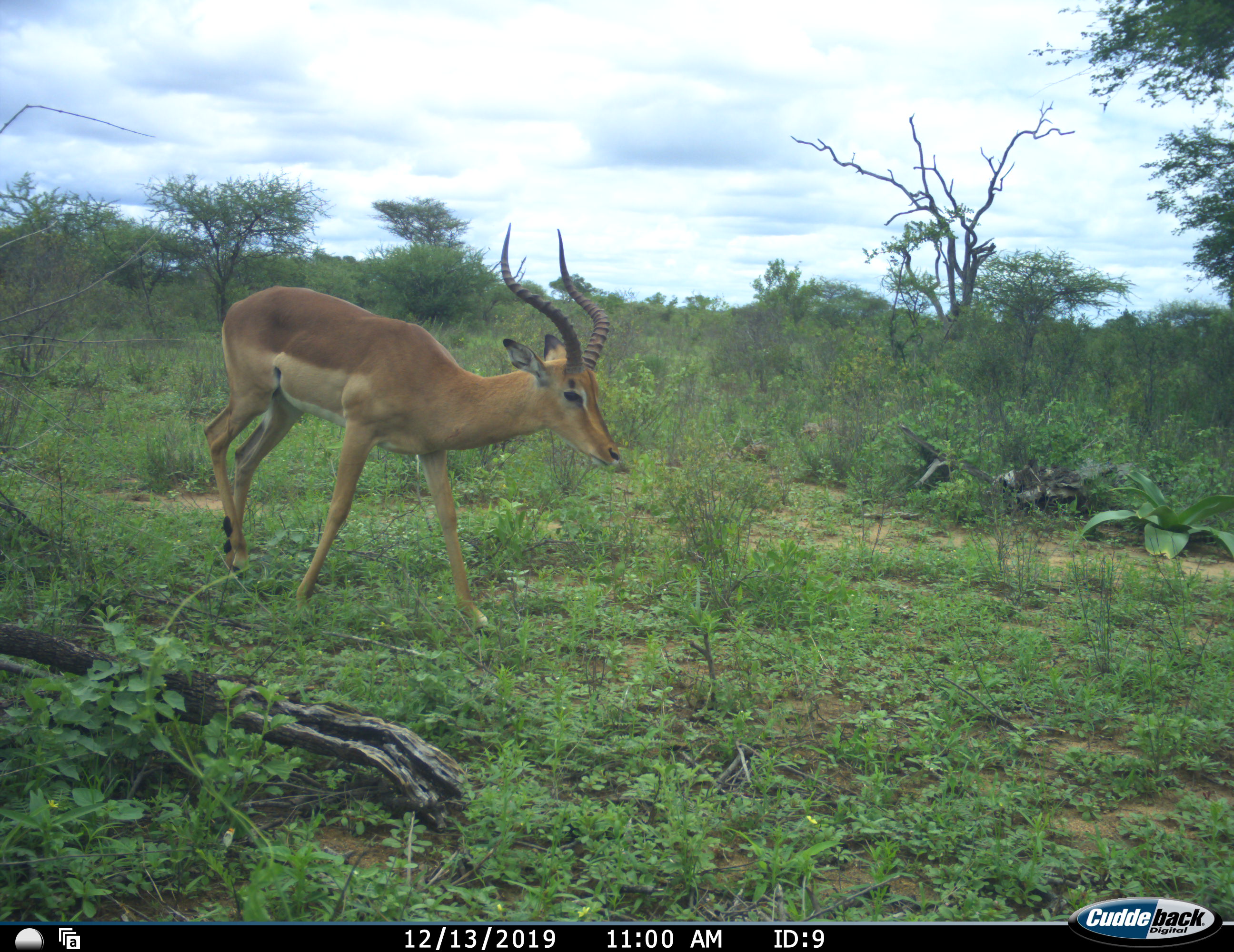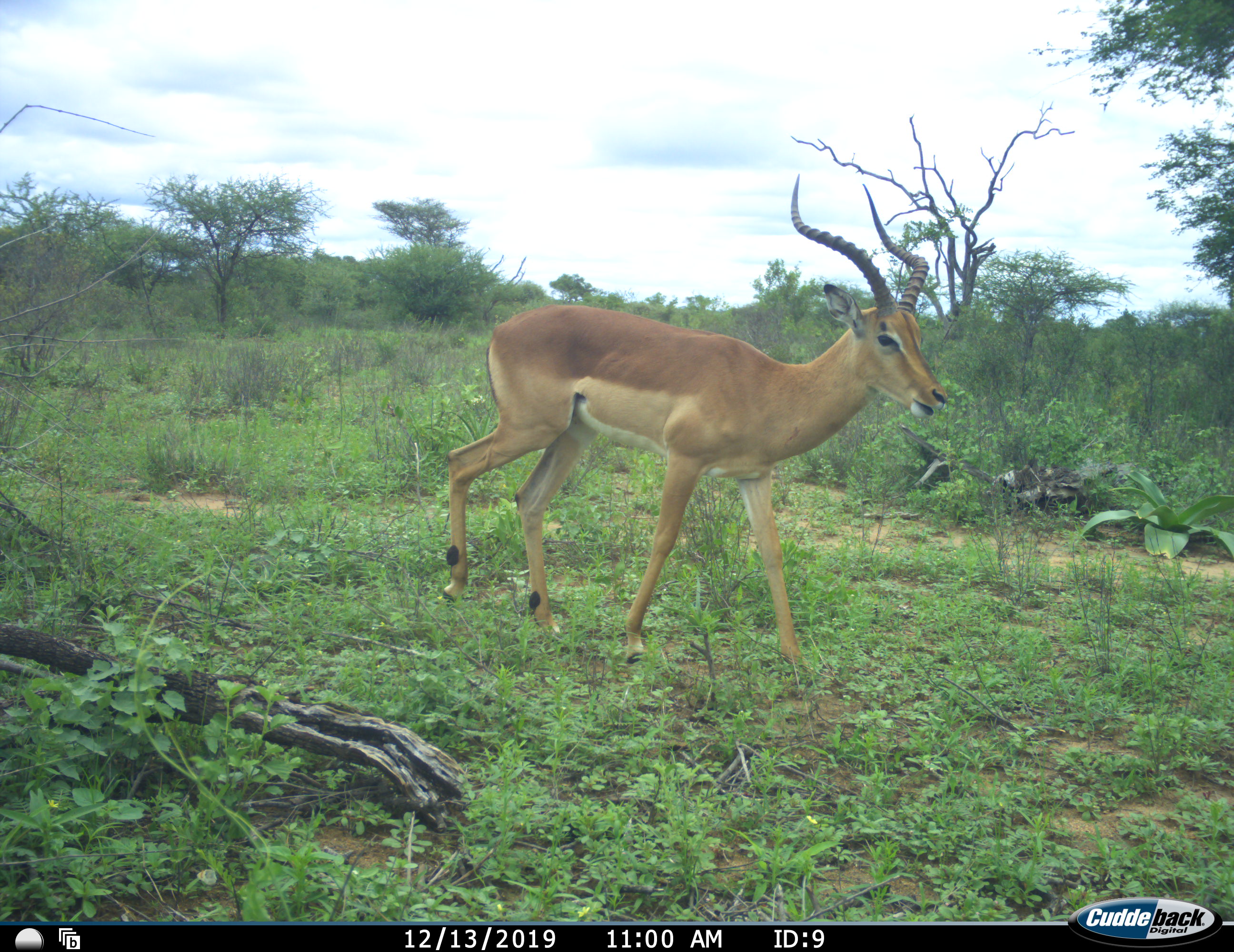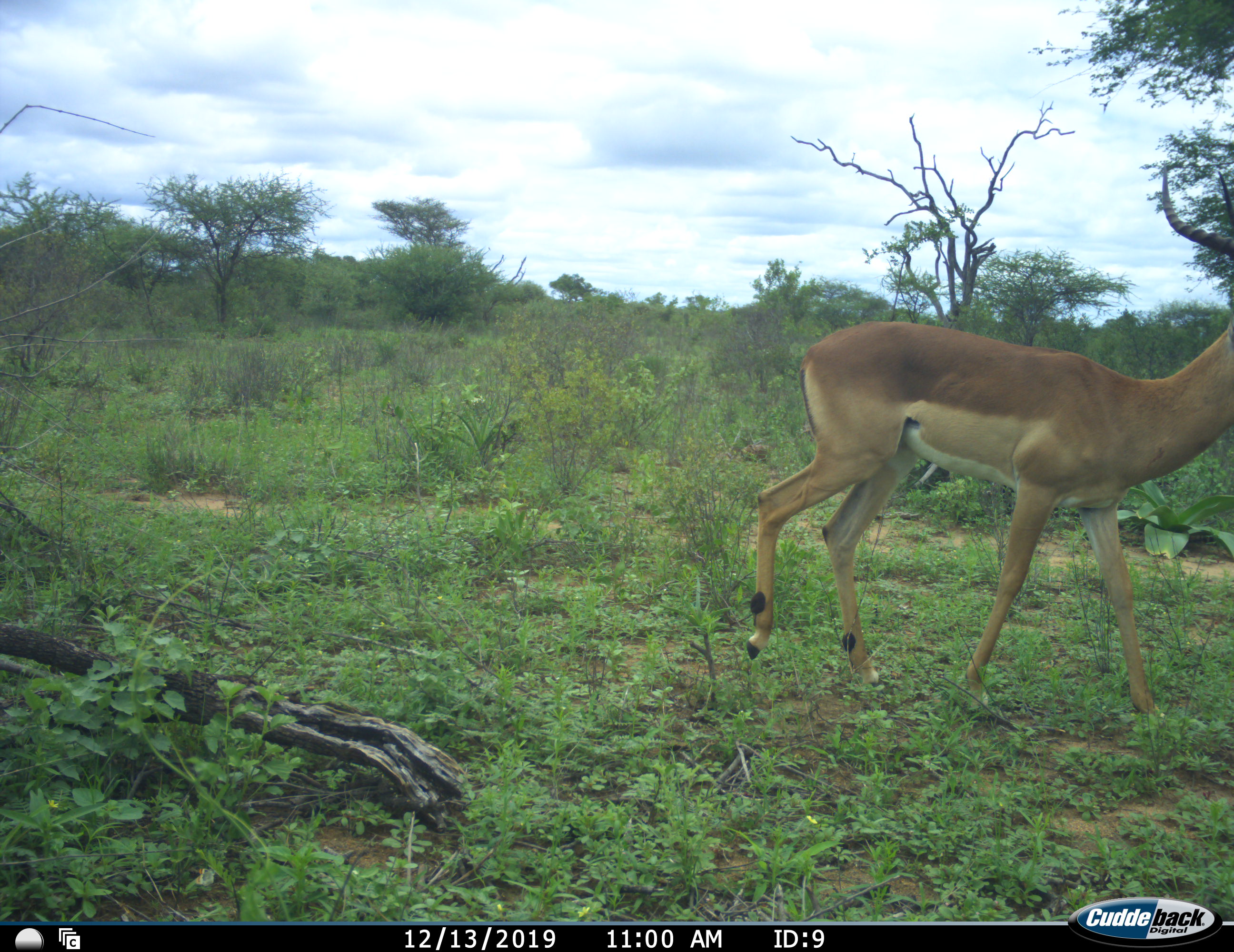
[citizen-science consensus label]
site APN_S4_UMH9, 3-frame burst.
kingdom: Animalia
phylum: Chordata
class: Mammalia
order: Artiodactyla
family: Bovidae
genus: Aepyceros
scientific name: Aepyceros melampus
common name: impala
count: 1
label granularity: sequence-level